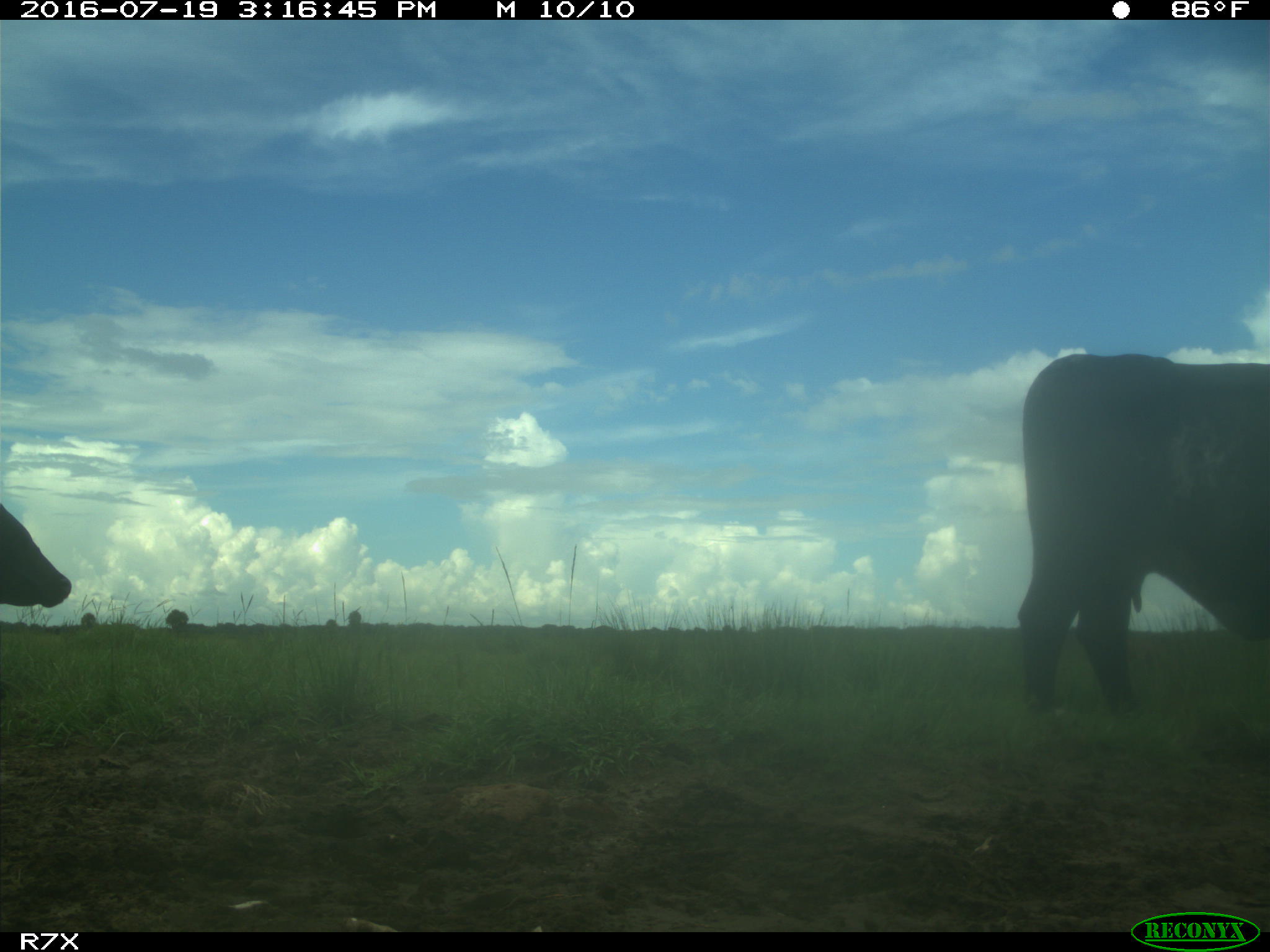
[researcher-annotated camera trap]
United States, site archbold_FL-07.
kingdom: Animalia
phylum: Chordata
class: Mammalia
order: Artiodactyla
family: Bovidae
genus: Bos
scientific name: Bos taurus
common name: domestic cow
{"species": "Bos taurus (domestic cow)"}